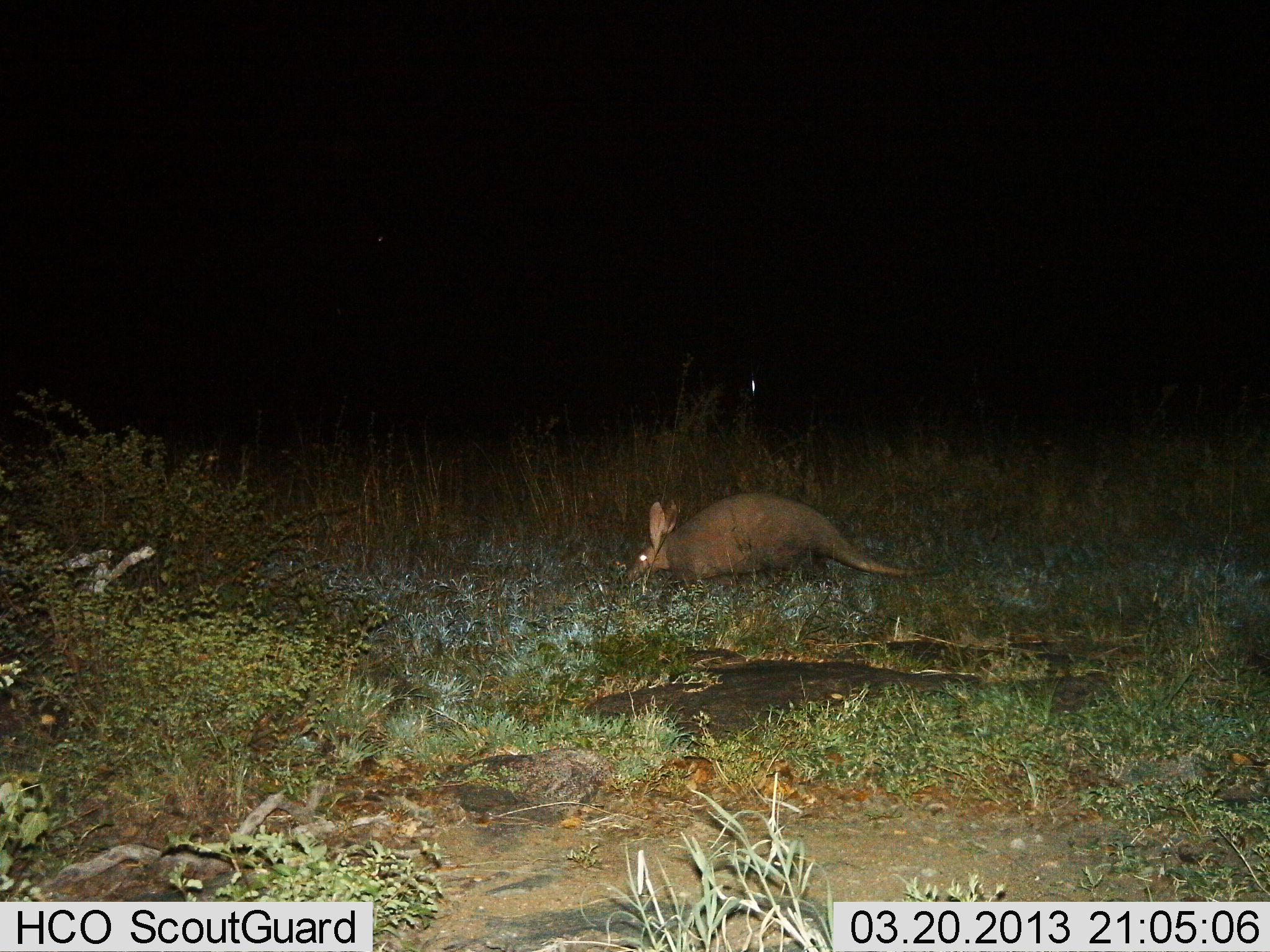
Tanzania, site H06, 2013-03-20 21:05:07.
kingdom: Animalia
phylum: Chordata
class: Mammalia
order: Tubulidentata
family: Orycteropodidae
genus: Orycteropus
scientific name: Orycteropus afer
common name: aardvark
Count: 1.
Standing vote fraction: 33%.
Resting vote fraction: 0%.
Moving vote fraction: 37%.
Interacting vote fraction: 0%.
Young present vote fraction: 0%.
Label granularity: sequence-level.